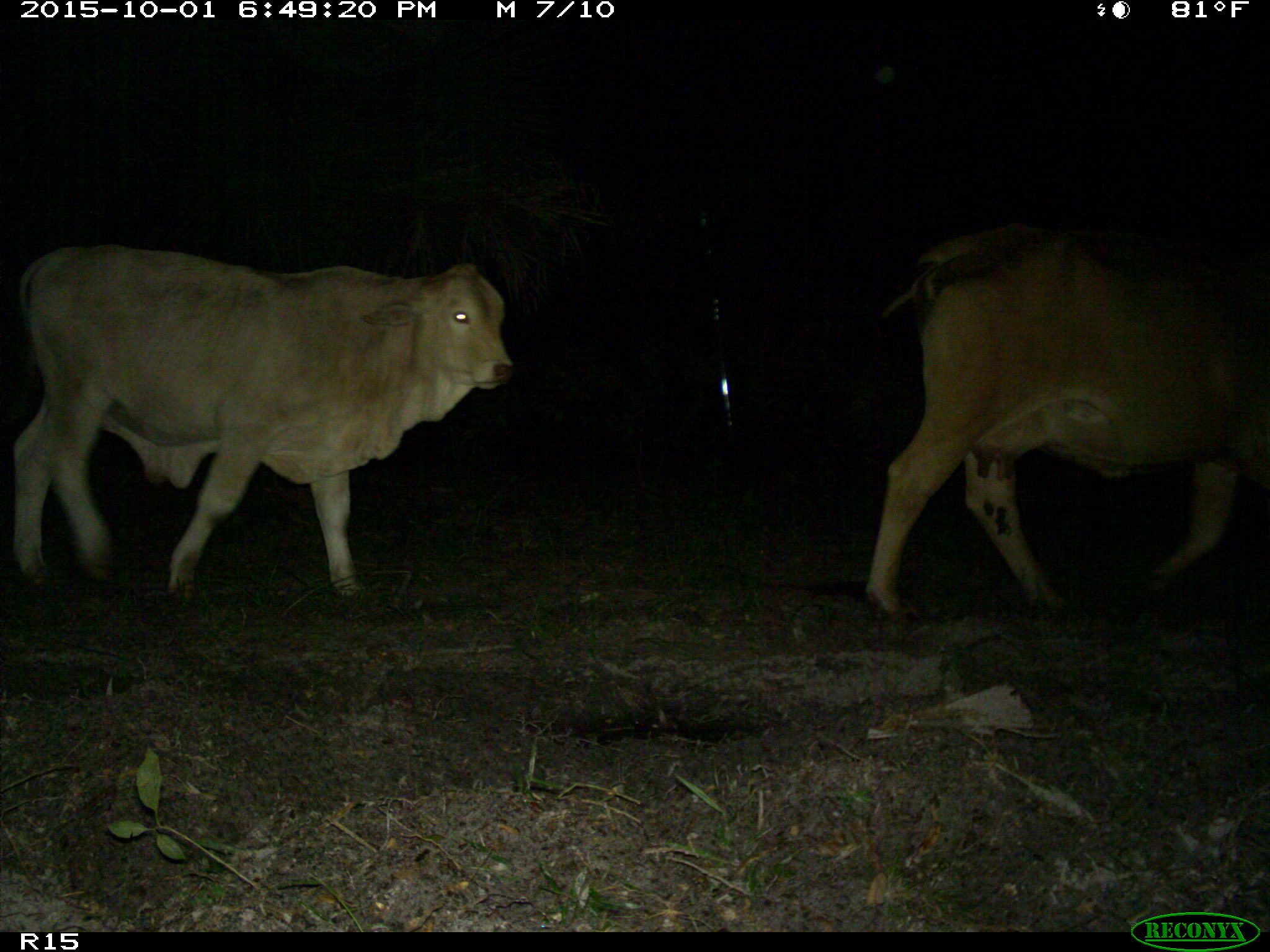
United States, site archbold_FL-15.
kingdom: Animalia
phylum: Chordata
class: Mammalia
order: Artiodactyla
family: Bovidae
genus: Bos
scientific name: Bos taurus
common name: domestic cow